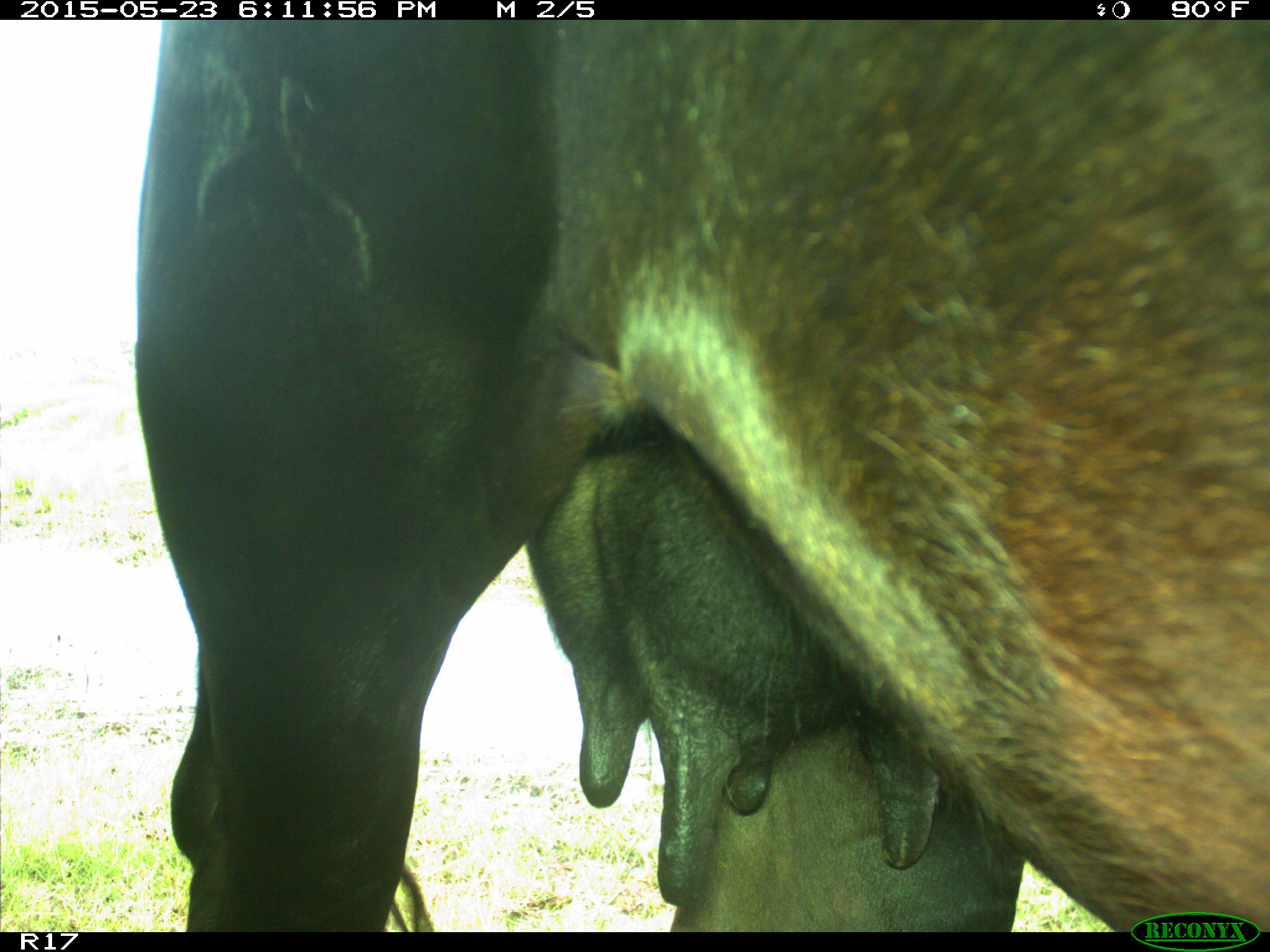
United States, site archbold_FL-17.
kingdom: Animalia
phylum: Chordata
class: Mammalia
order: Artiodactyla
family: Bovidae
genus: Bos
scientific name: Bos taurus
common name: domestic cow